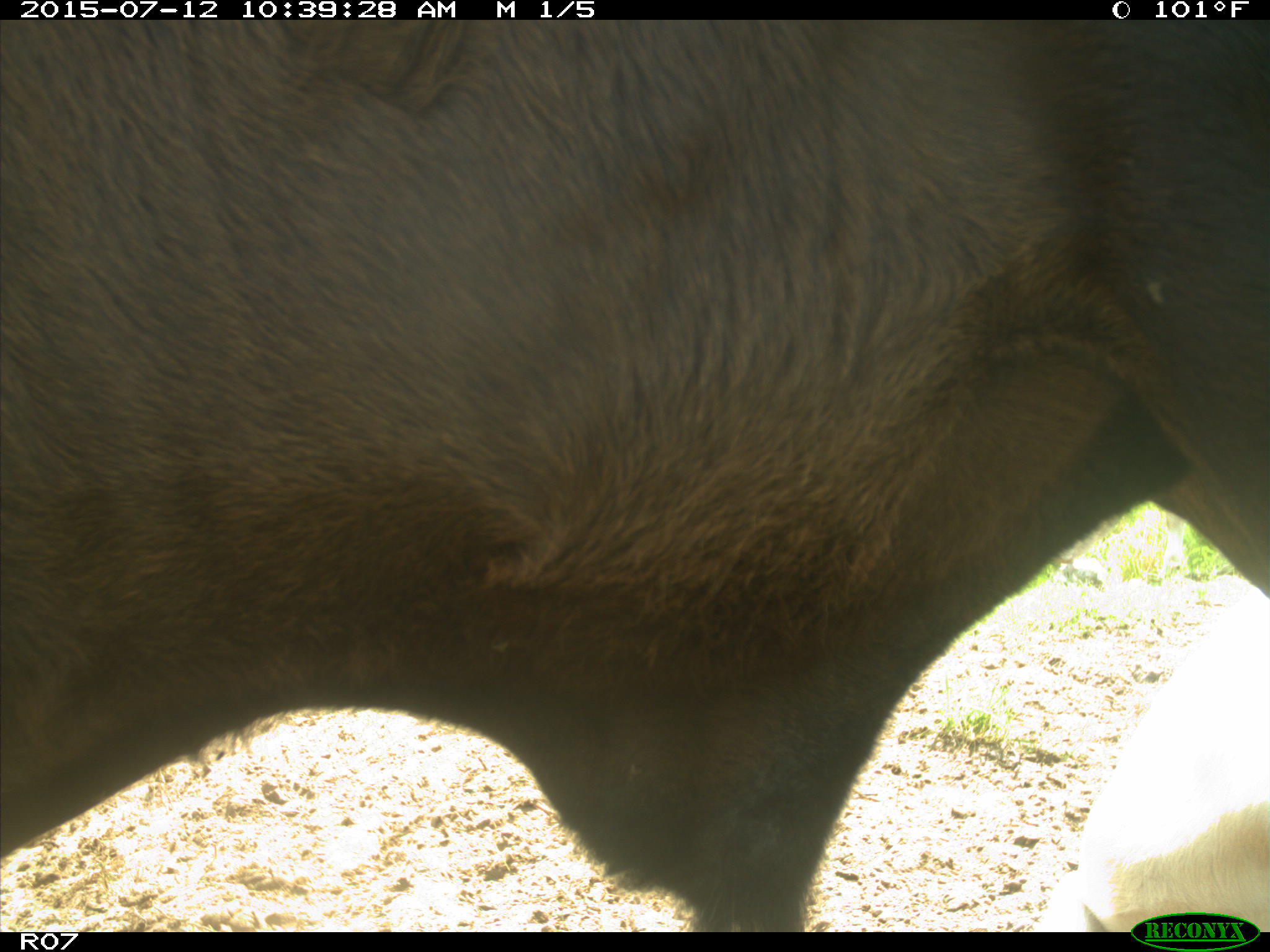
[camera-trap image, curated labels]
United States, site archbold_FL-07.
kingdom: Animalia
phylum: Chordata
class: Mammalia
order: Artiodactyla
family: Bovidae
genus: Bos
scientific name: Bos taurus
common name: domestic cow